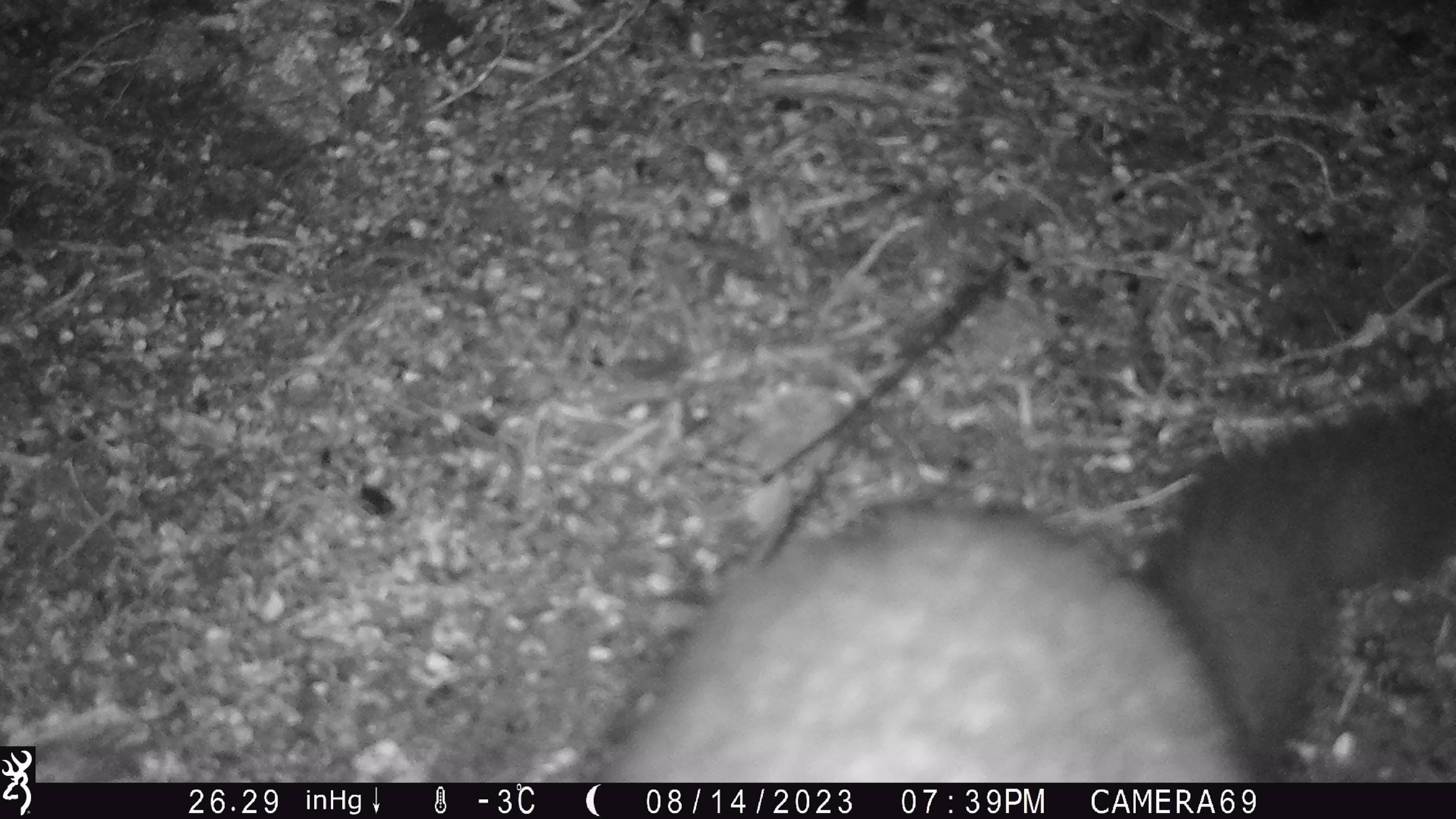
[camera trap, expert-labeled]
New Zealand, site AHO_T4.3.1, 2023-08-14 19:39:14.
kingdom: Animalia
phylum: Chordata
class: Mammalia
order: Carnivora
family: Mustelidae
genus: Mustela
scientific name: Mustela erminea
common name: stoat